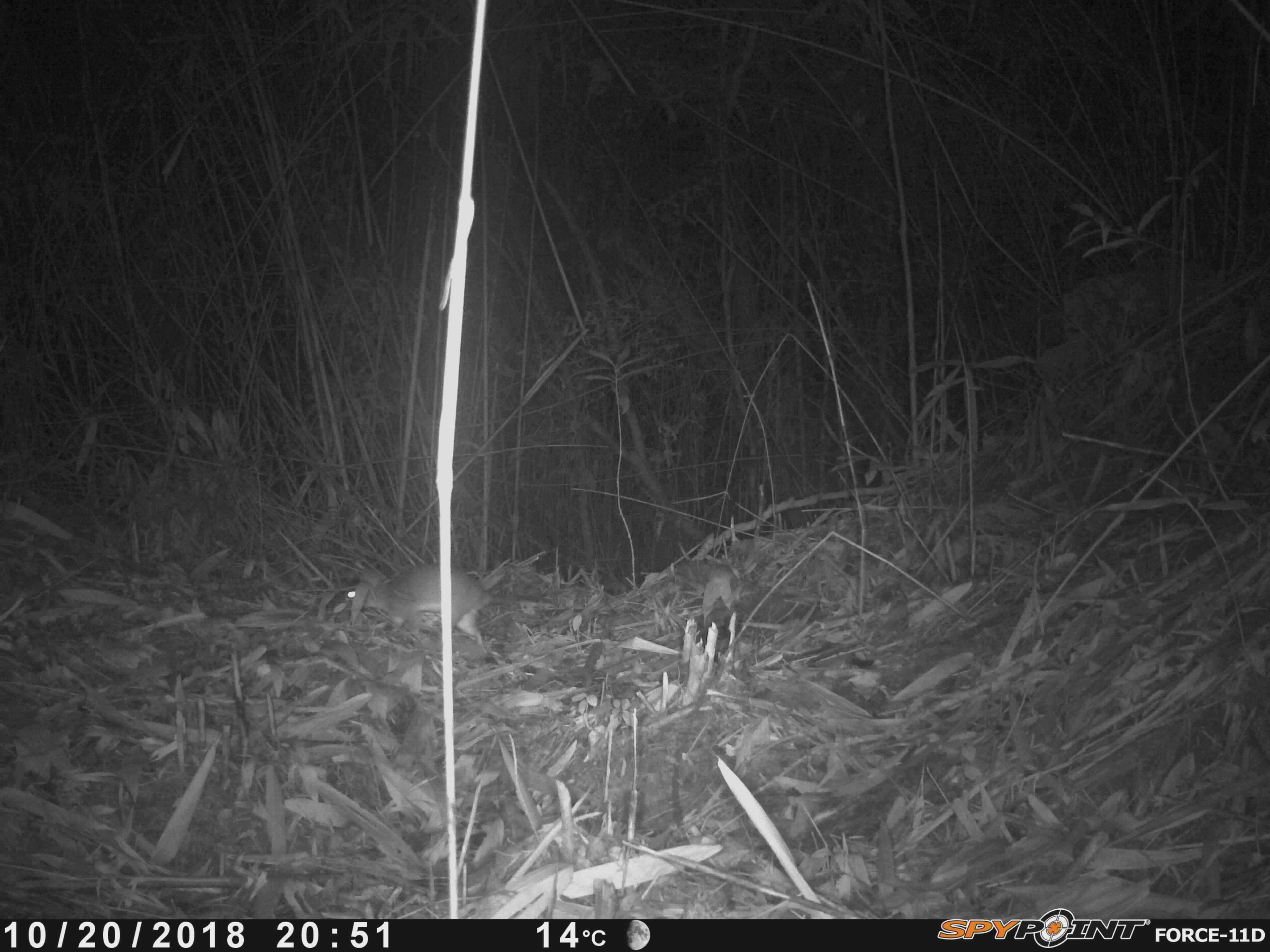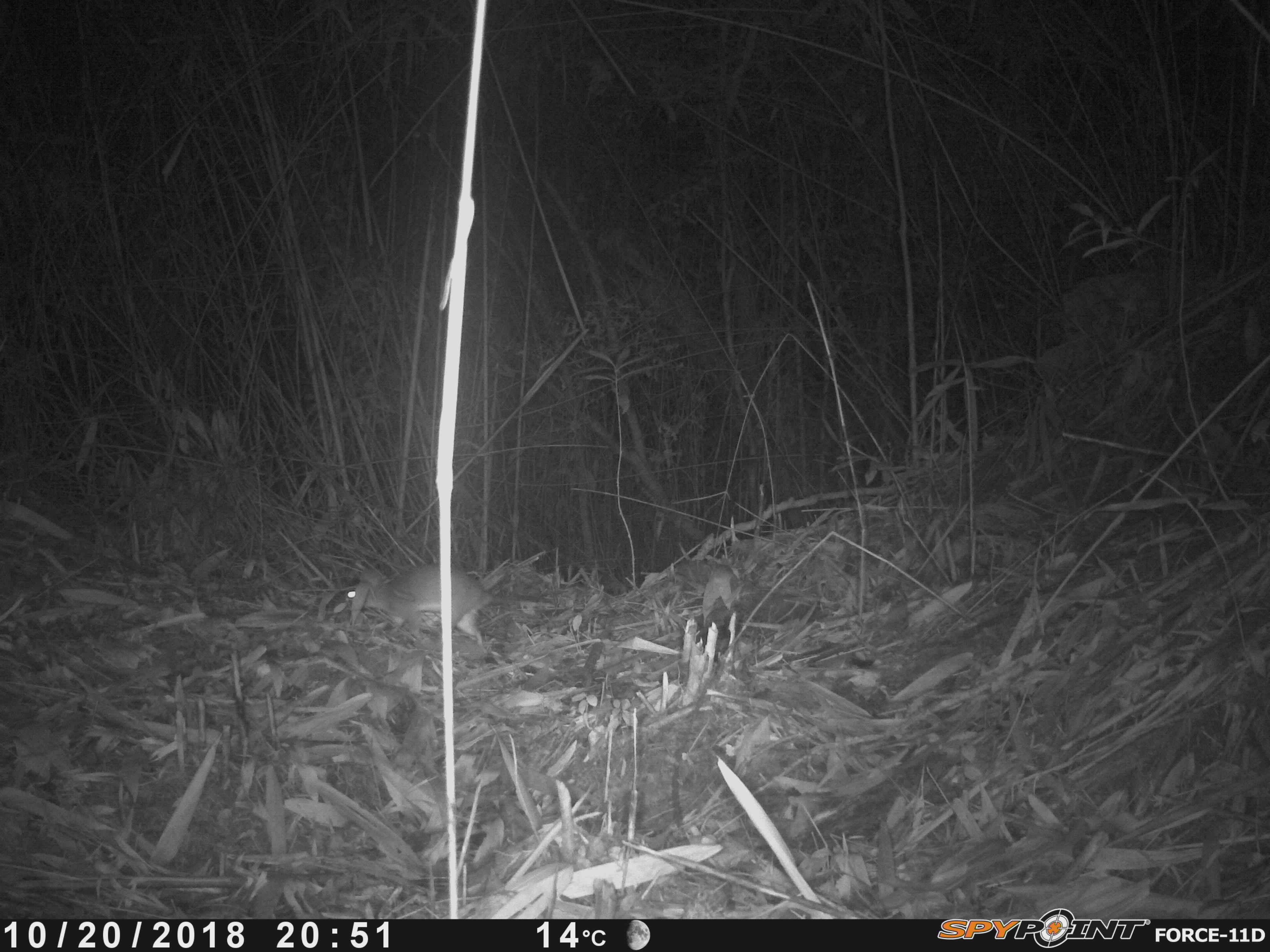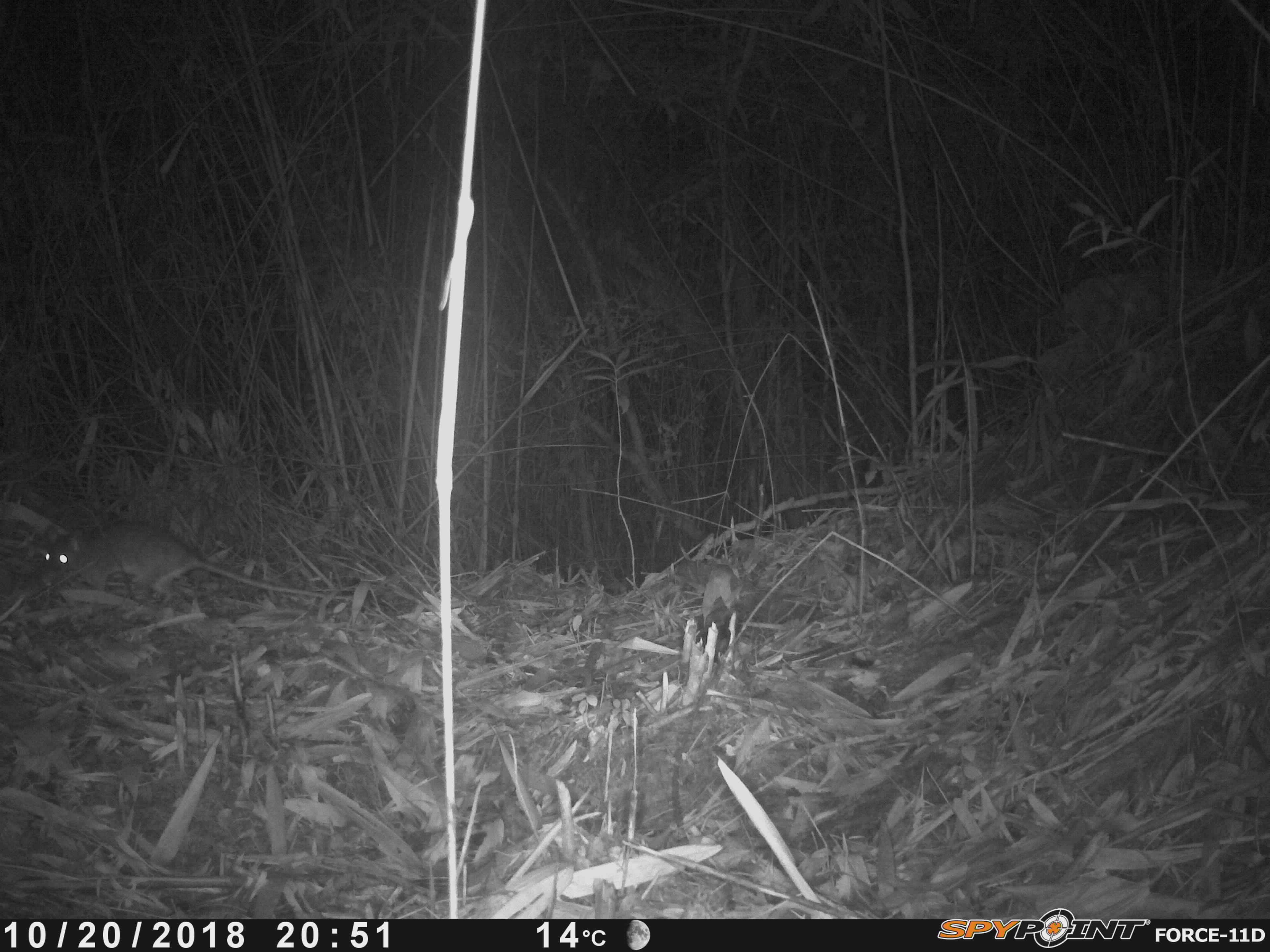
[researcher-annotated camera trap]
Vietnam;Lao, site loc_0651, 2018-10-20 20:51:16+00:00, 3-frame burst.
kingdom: Animalia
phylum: Chordata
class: Mammalia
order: Rodentia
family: Muridae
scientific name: Muridae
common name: old-world mice and rats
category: unidentified murid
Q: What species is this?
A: Unidentified murid (old-world mice and rats) (Muridae).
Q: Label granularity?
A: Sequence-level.